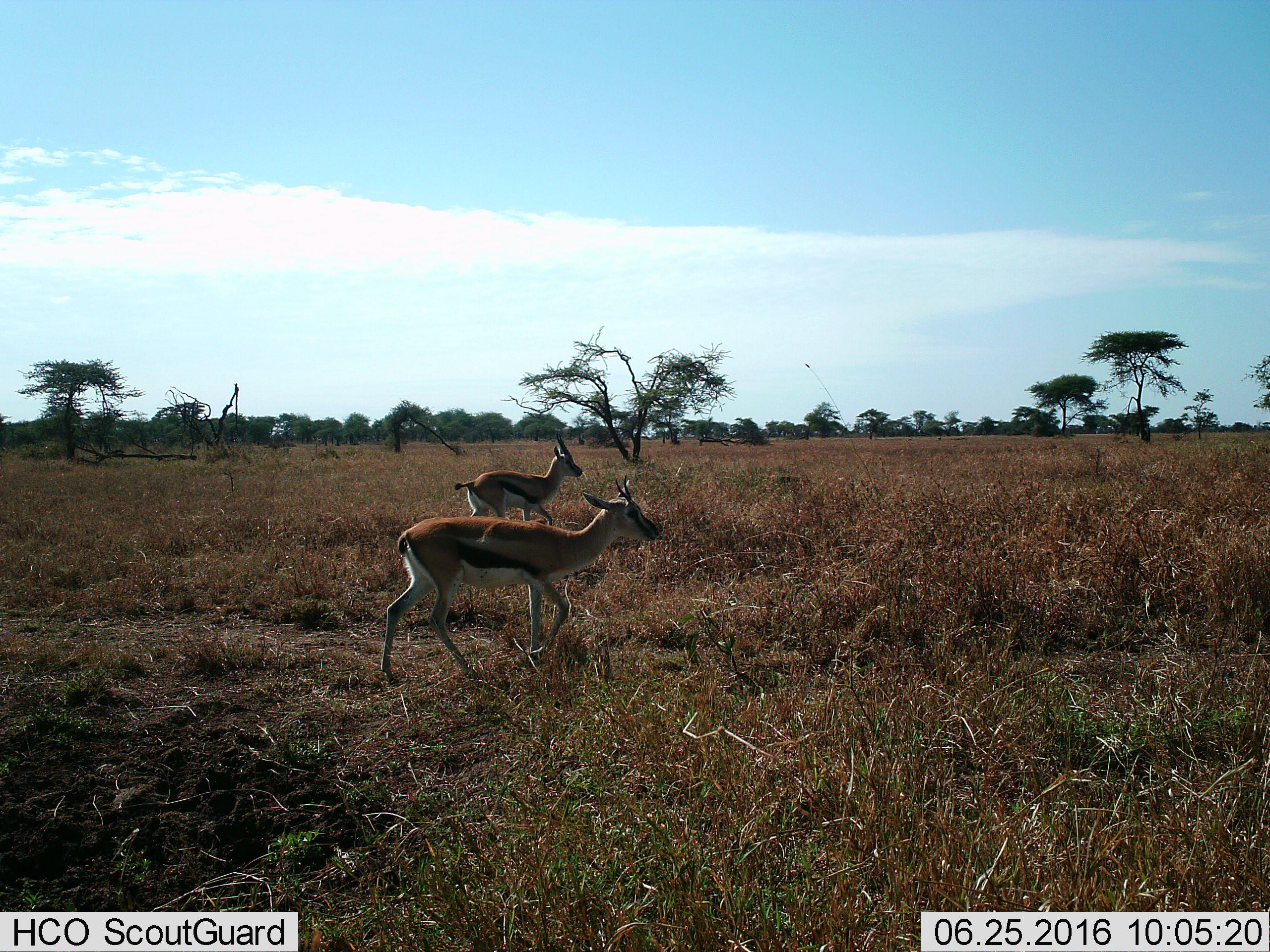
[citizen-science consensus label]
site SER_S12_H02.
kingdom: Animalia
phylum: Chordata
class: Mammalia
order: Artiodactyla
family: Bovidae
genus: Eudorcas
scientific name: Eudorcas thomsonii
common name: thomson's gazelle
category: gazellethomsons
Gazellethomsons (thomson's gazelle) (Eudorcas thomsonii), count 2. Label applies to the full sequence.